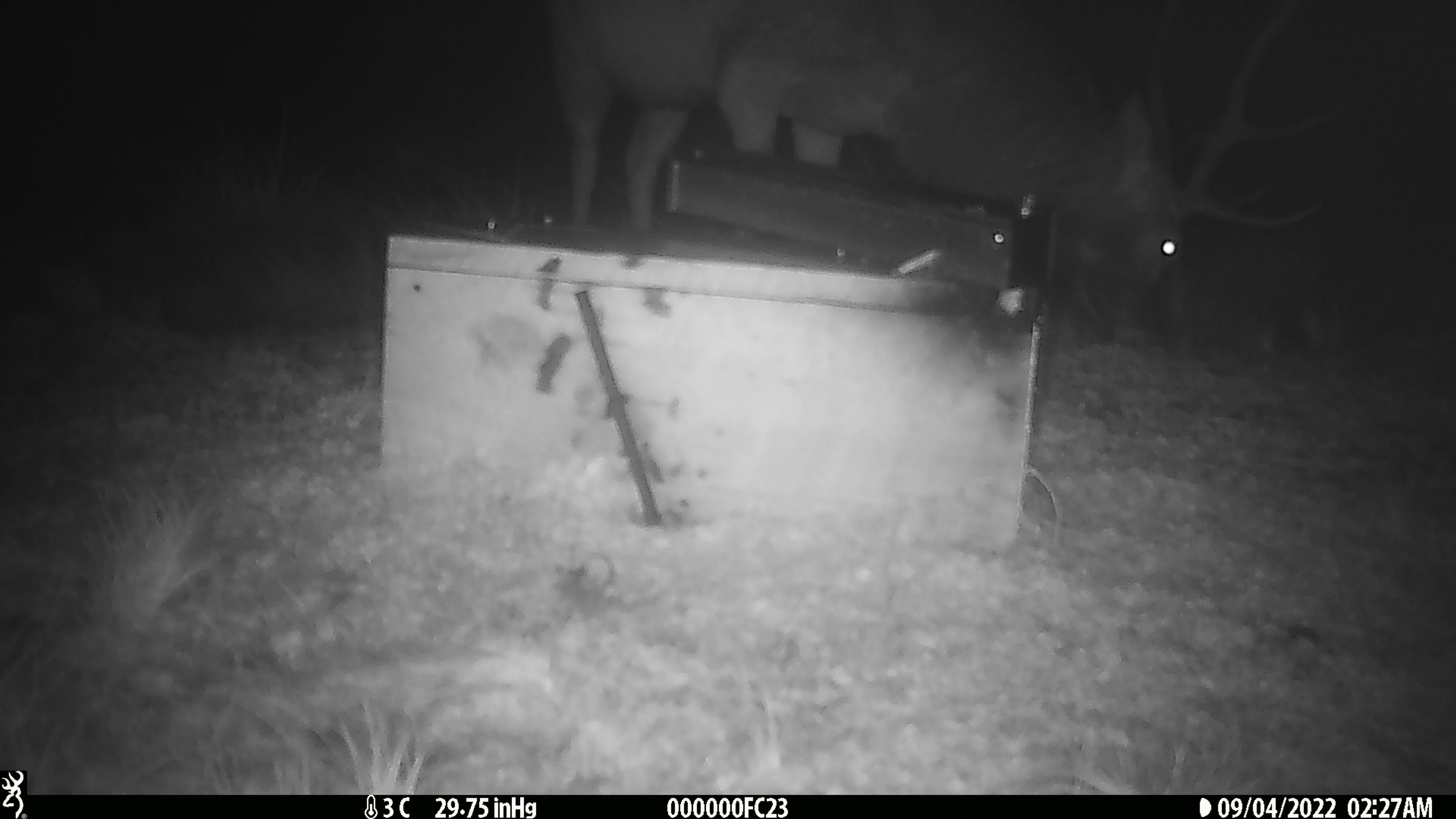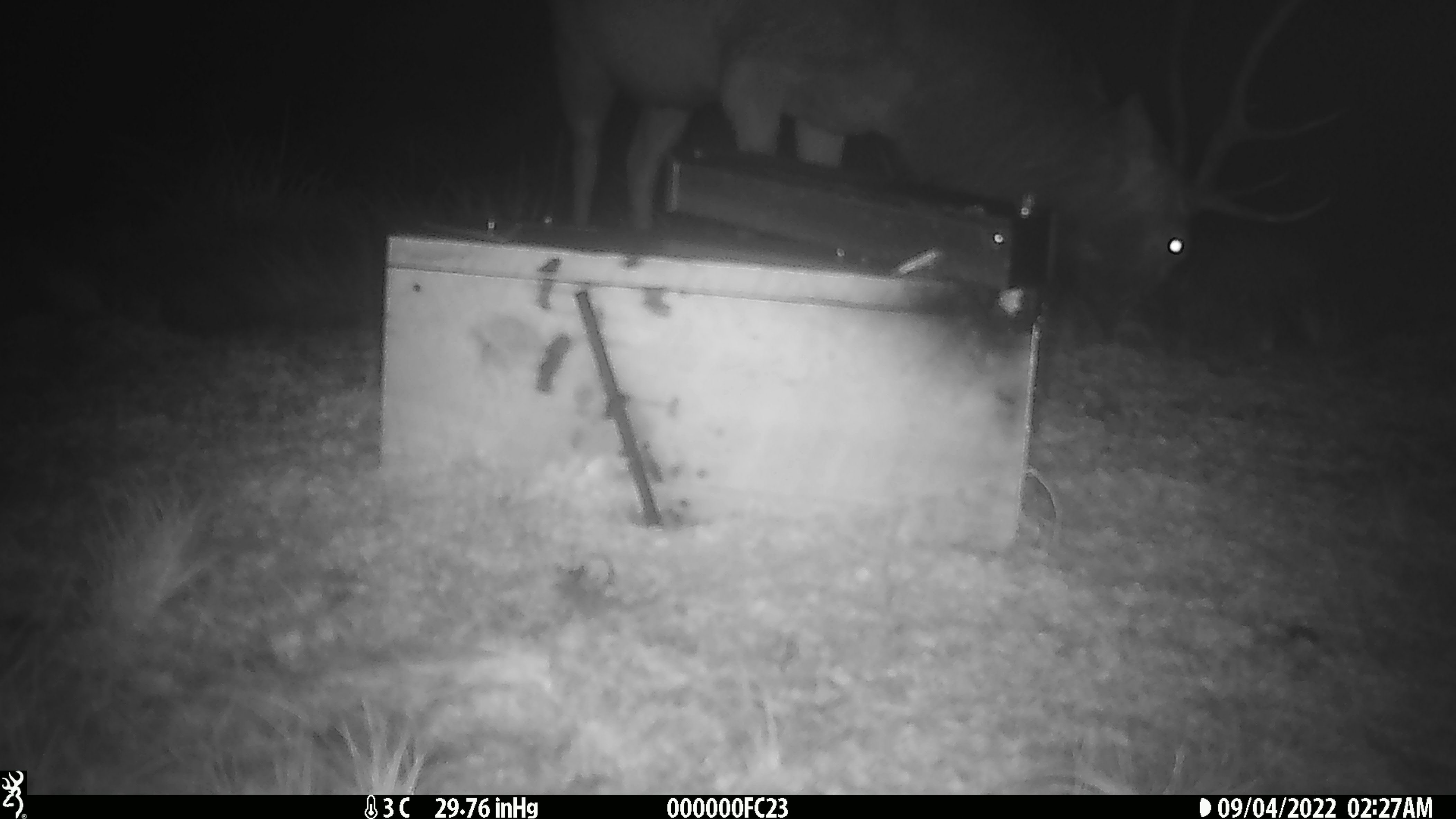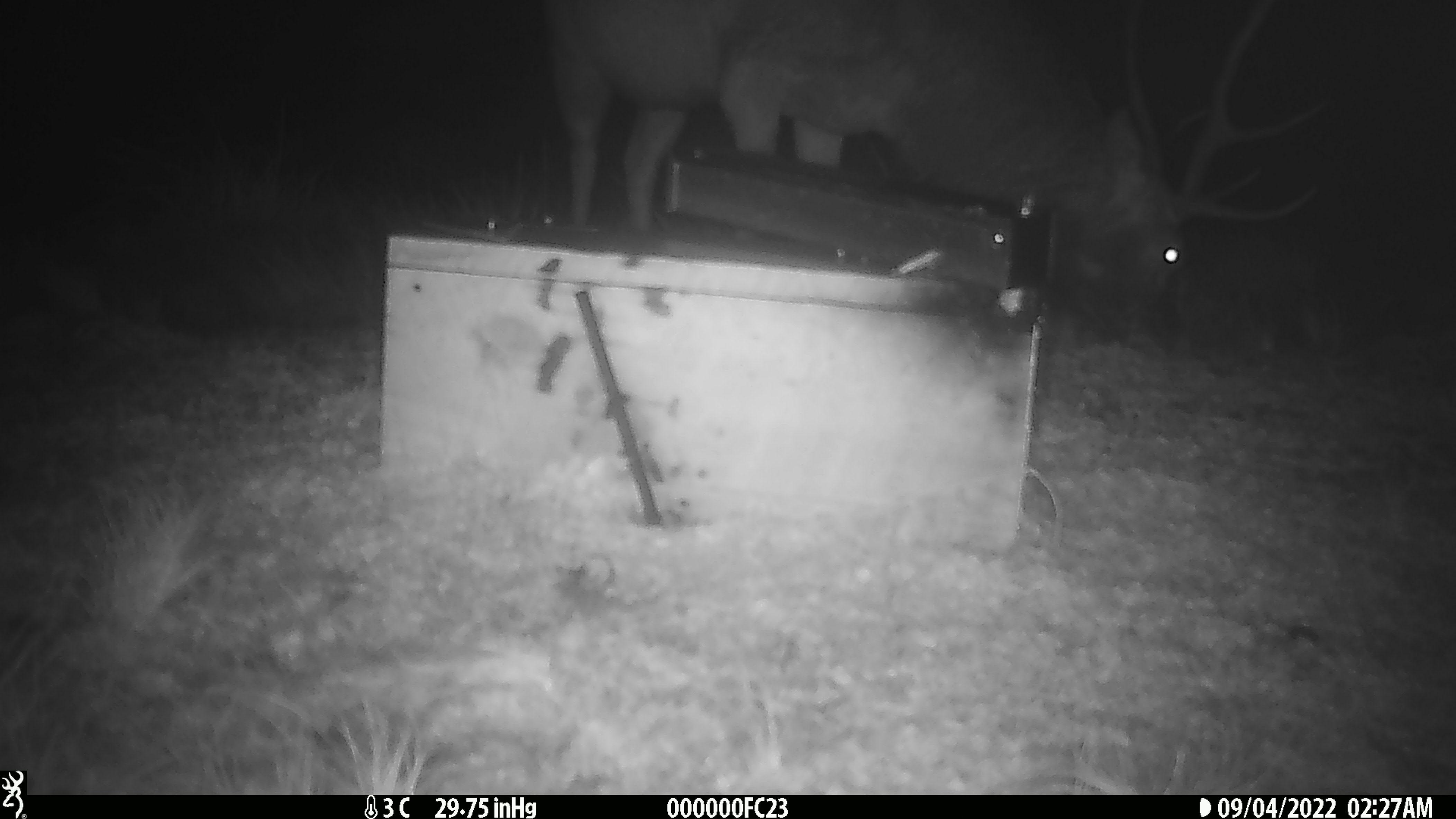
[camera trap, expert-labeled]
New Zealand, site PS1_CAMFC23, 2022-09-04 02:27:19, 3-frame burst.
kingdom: Animalia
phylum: Chordata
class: Mammalia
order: Artiodactyla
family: Cervidae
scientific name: Cervidae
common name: deer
Deer (Cervidae).